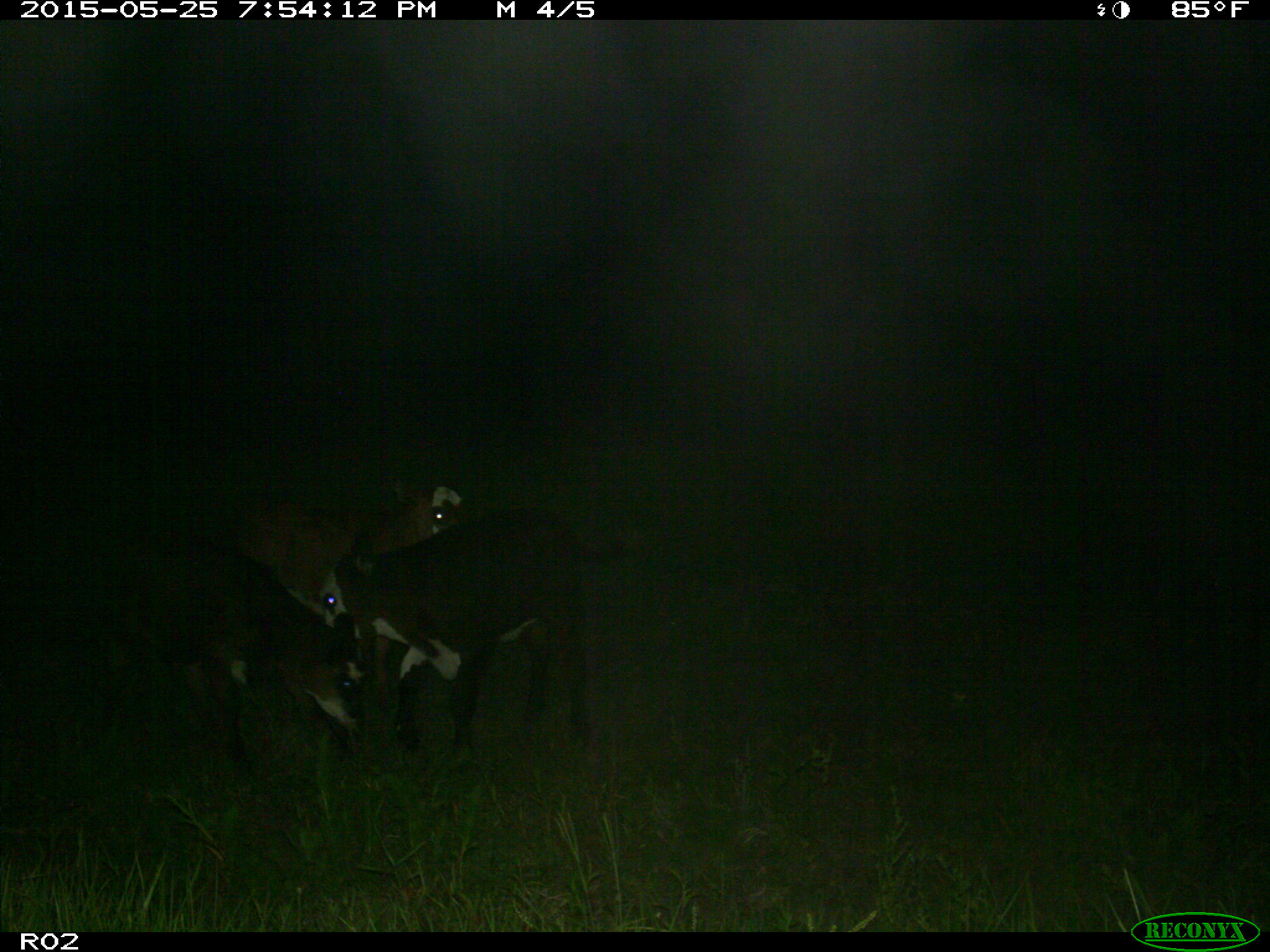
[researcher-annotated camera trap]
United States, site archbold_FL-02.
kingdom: Animalia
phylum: Chordata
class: Mammalia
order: Artiodactyla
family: Bovidae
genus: Bos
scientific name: Bos taurus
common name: domestic cow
Bos taurus (domestic cow).